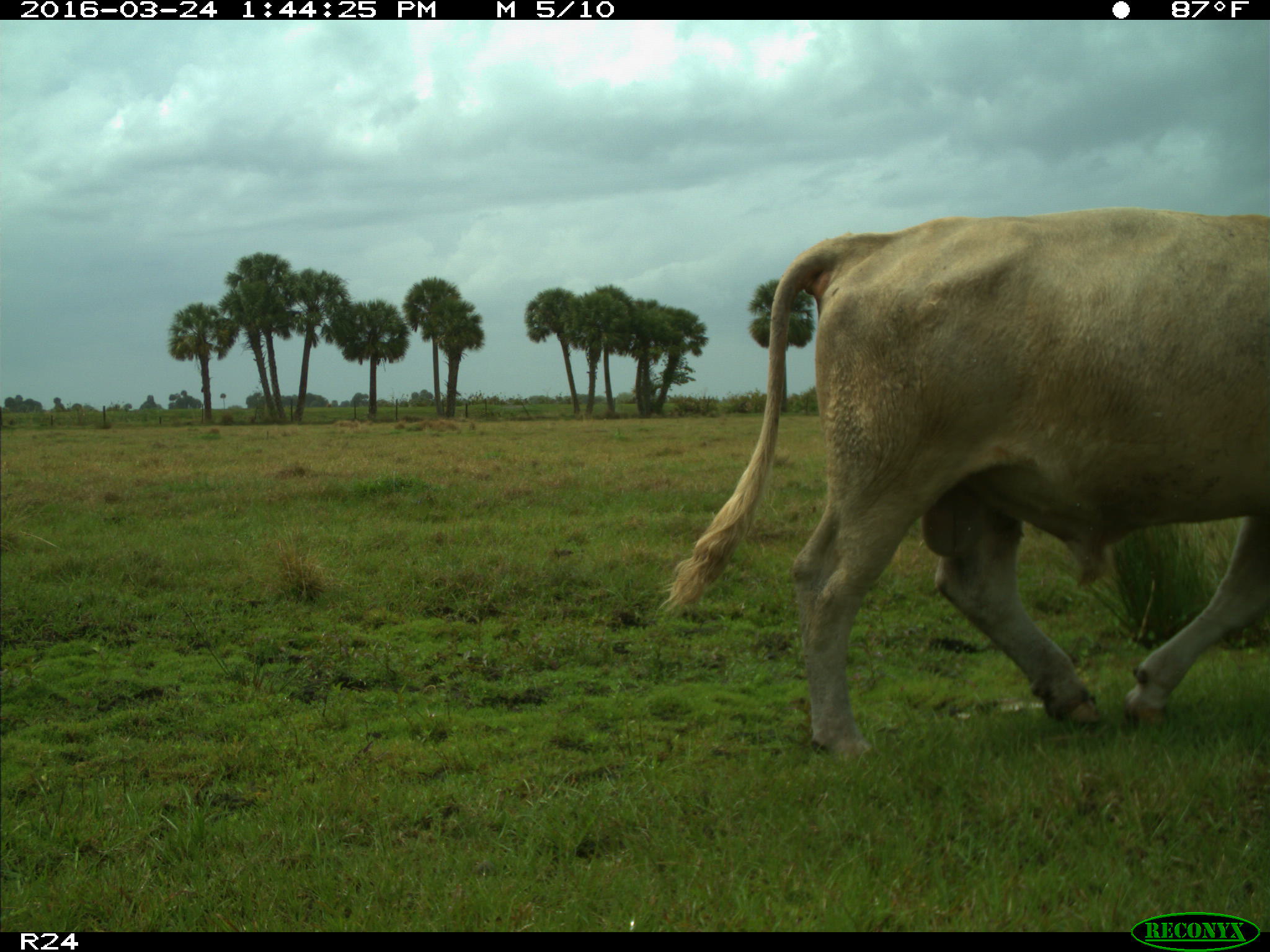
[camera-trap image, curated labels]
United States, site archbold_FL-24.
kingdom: Animalia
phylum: Chordata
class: Mammalia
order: Artiodactyla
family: Bovidae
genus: Bos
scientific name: Bos taurus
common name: domestic cow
Bos taurus (domestic cow).